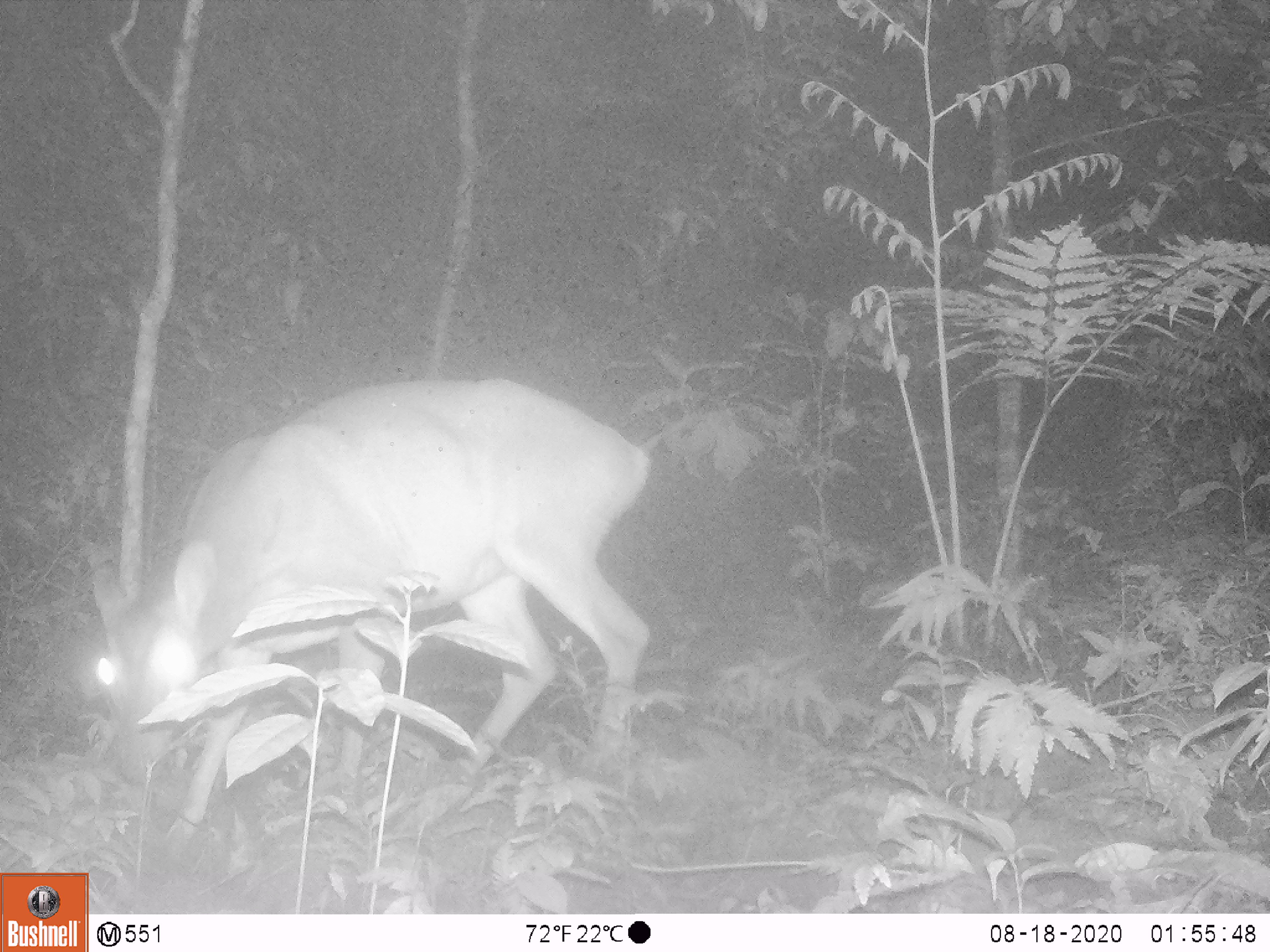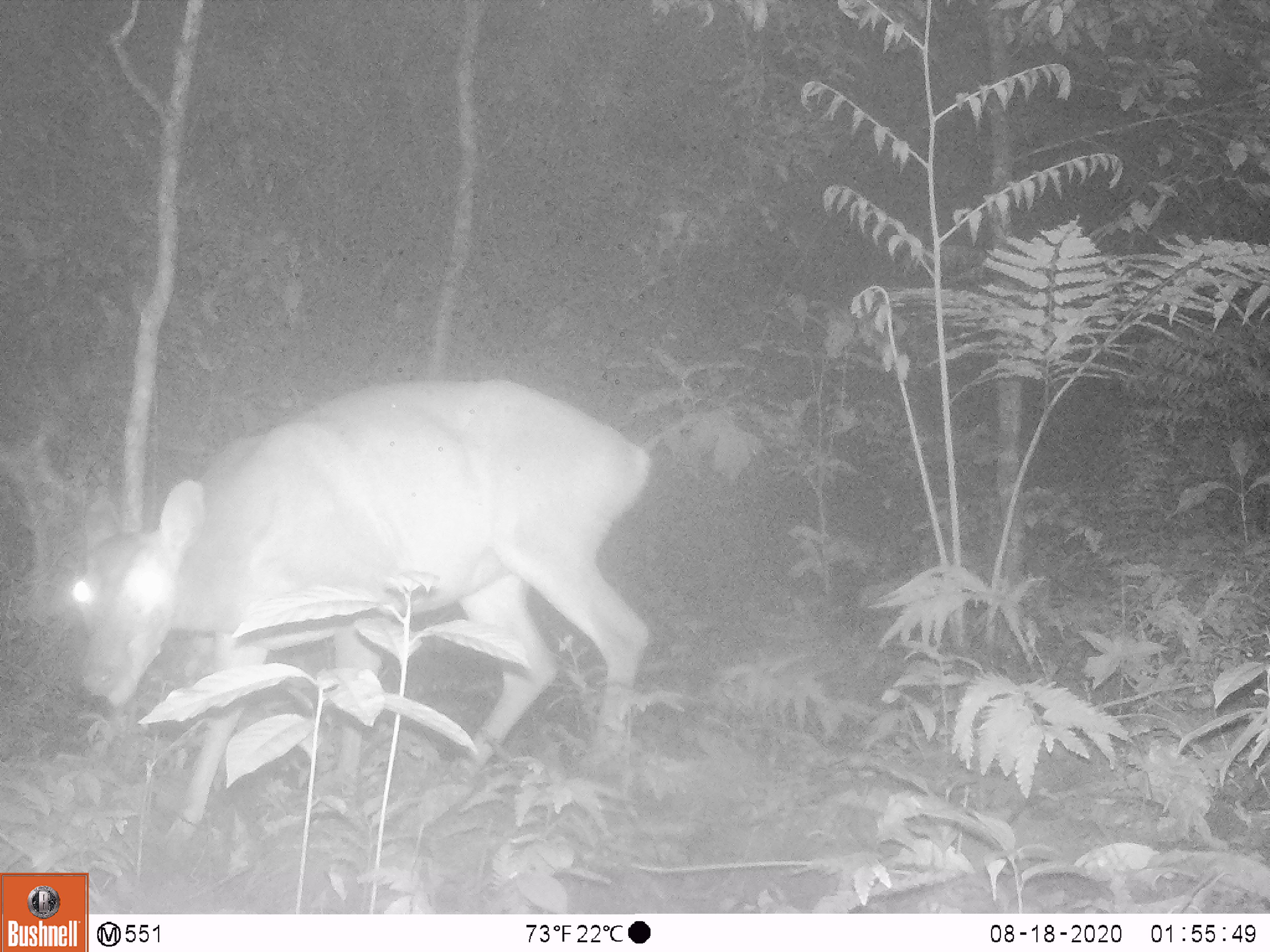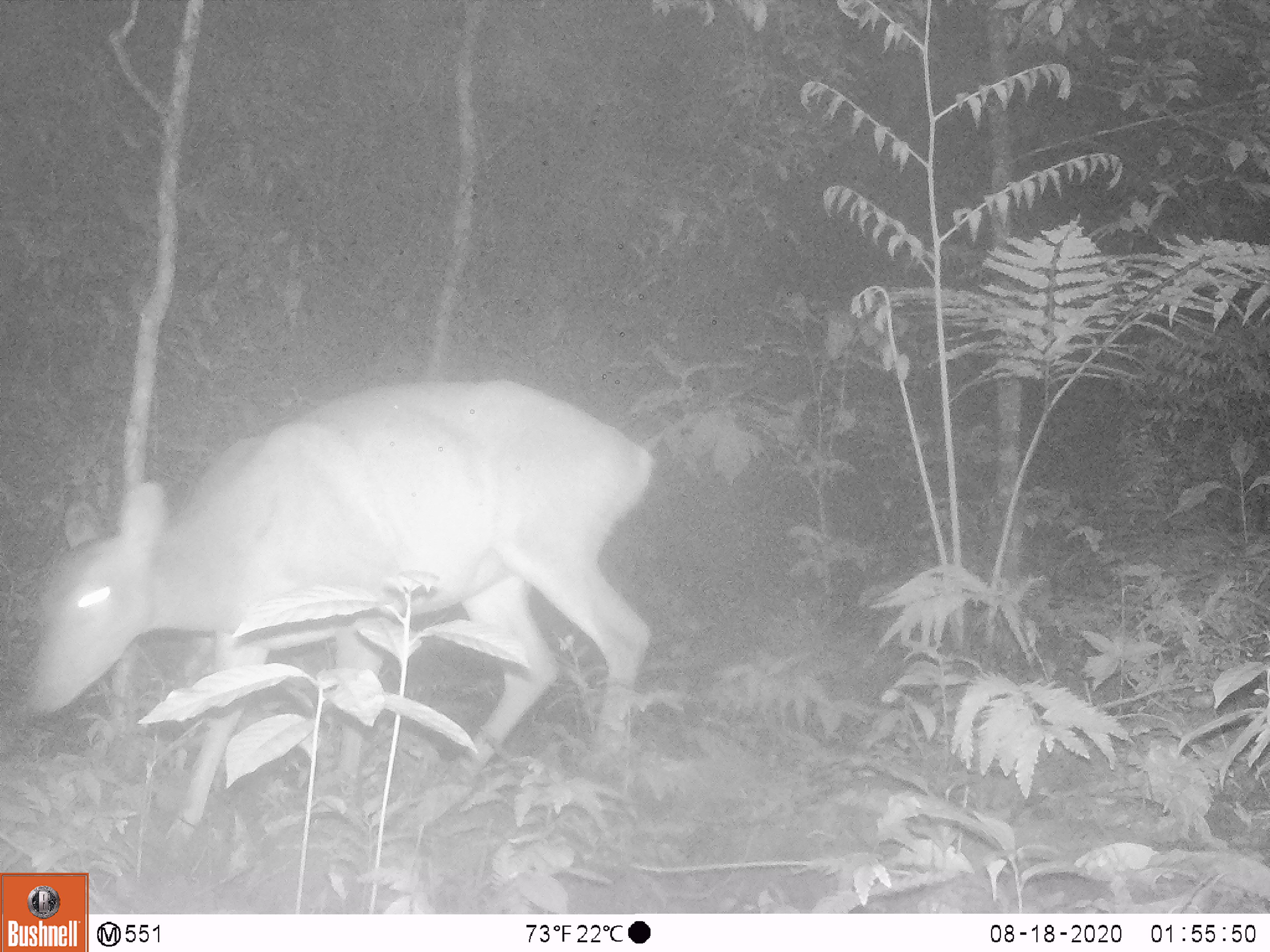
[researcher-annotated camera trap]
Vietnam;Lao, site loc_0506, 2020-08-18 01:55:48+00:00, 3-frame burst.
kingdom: Animalia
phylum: Chordata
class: Mammalia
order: Artiodactyla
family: Cervidae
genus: Muntiacus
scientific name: Muntiacus vuquangensis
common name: large-antlered muntjac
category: large antlered muntjac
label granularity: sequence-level